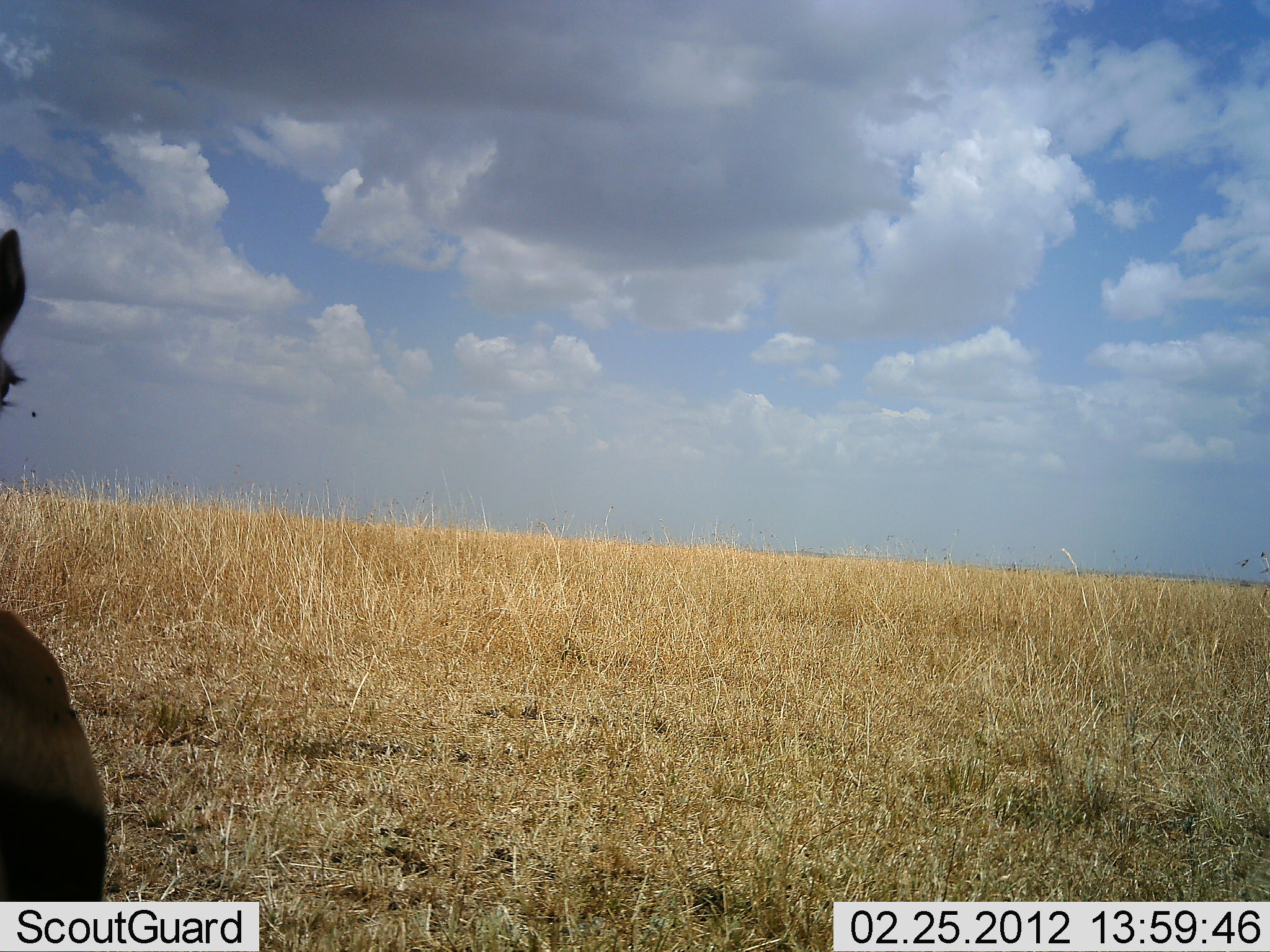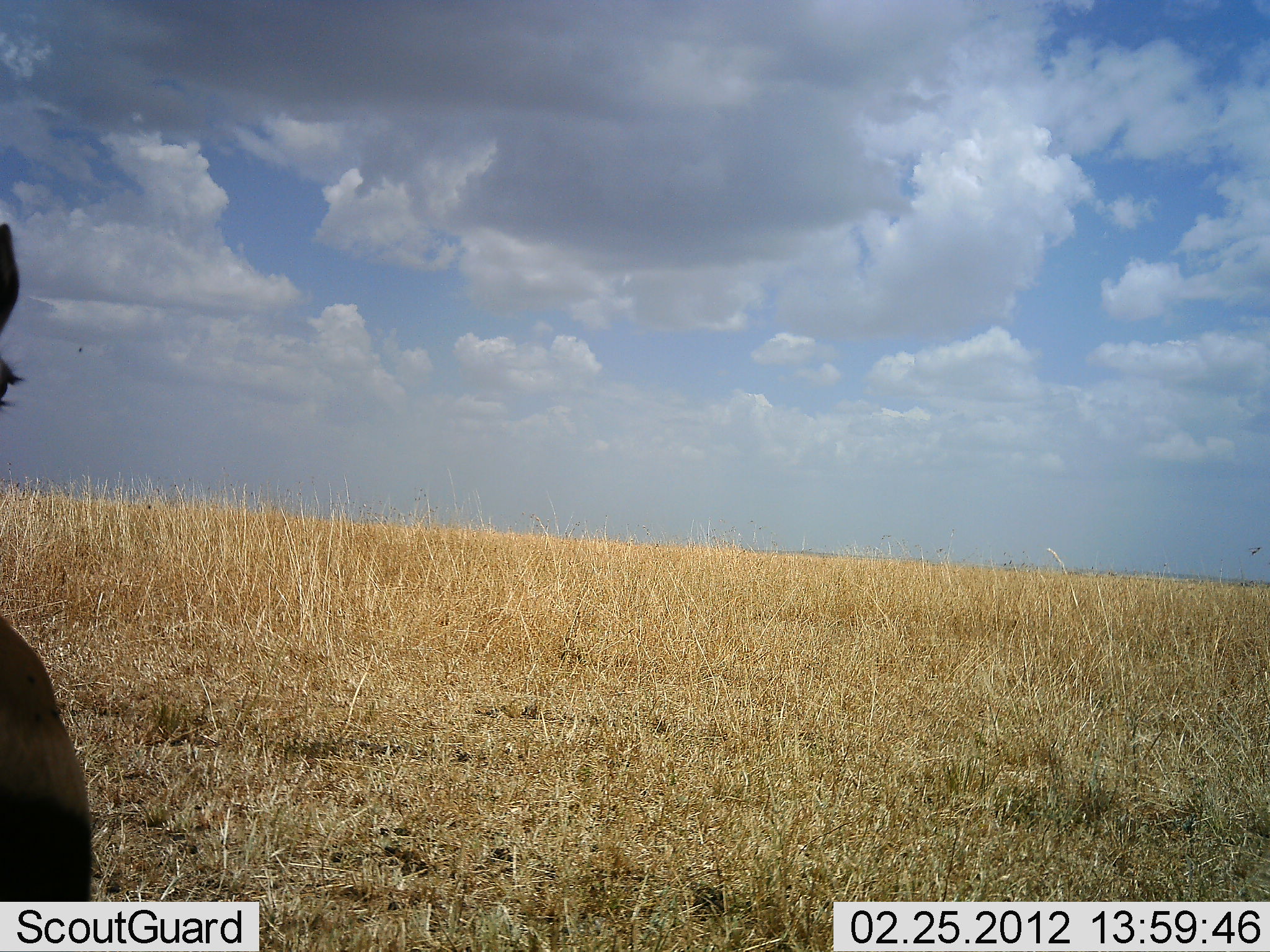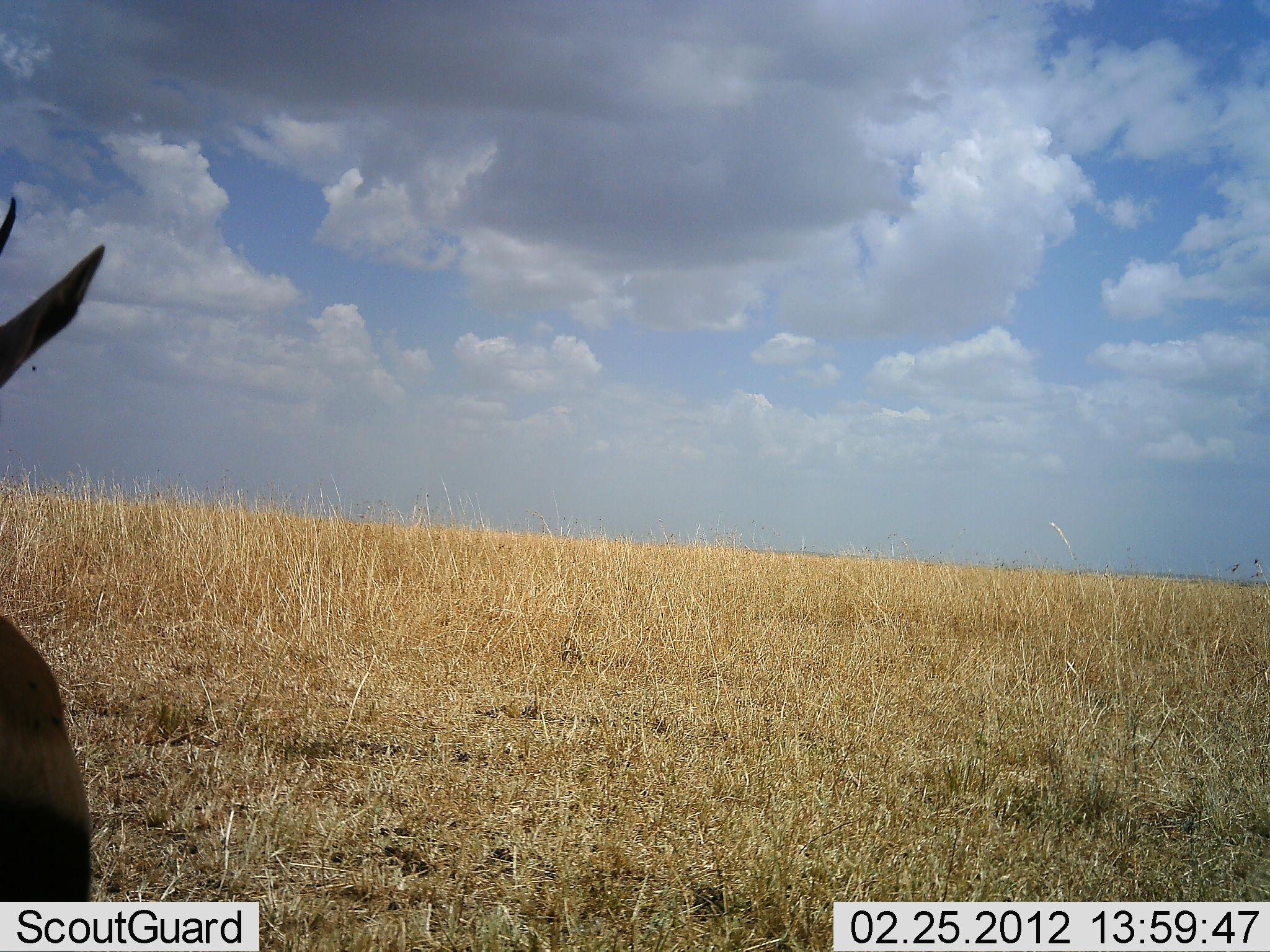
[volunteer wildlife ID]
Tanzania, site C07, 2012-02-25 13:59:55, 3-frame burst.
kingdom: Animalia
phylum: Chordata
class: Mammalia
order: Artiodactyla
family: Bovidae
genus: Eudorcas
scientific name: Eudorcas thomsonii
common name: thomson's gazelle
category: gazellethomsons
Gazellethomsons (thomson's gazelle) (Eudorcas thomsonii), count 1. Behavior (volunteer vote fractions): standing 100%, resting 0%, moving 0%, interacting 0%. Young present (vote fraction): 0%. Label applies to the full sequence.